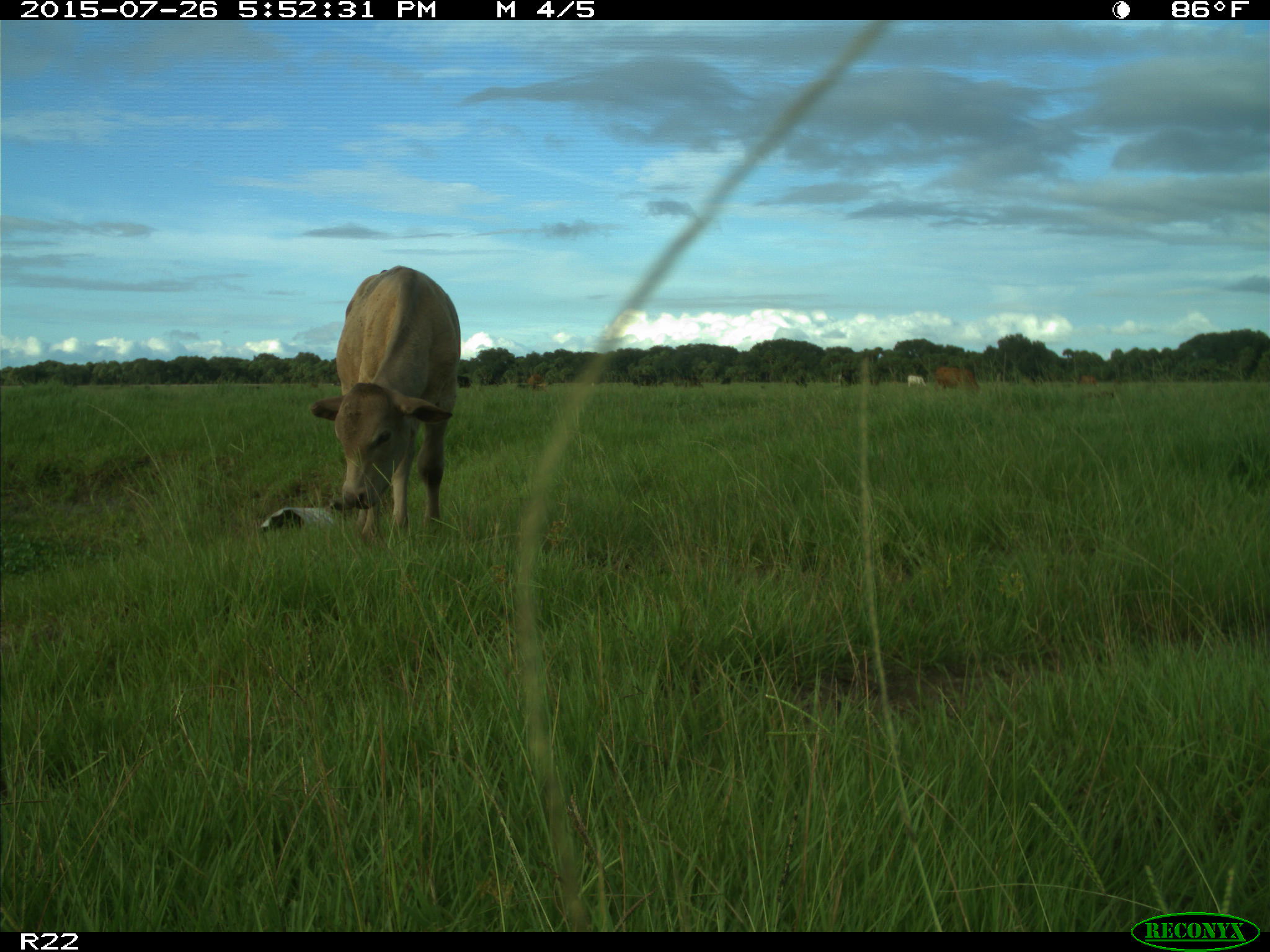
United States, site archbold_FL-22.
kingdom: Animalia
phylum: Chordata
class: Mammalia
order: Artiodactyla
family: Bovidae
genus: Bos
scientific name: Bos taurus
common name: domestic cow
Bos taurus (domestic cow).